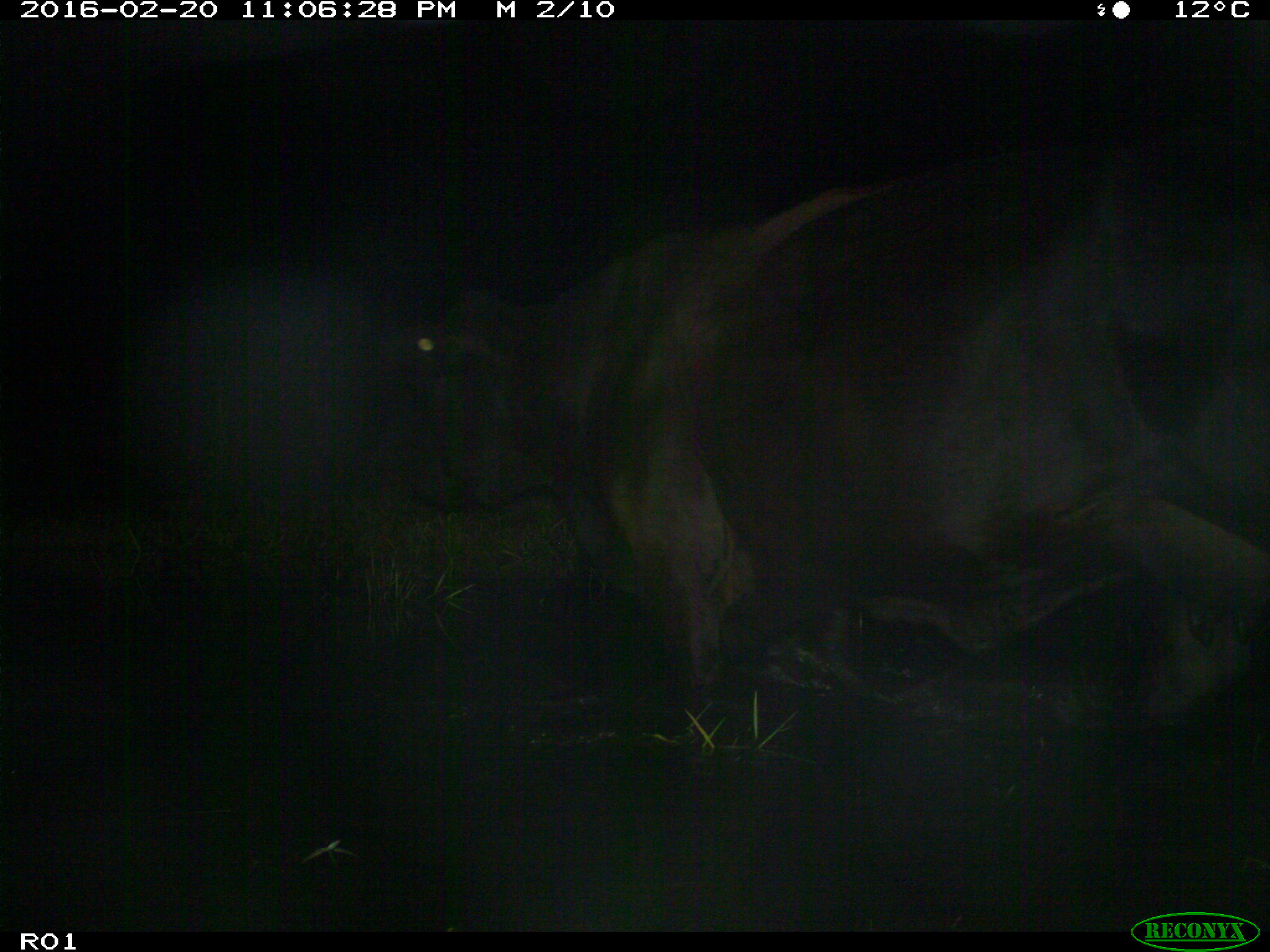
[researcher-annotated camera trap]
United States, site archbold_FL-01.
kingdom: Animalia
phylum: Chordata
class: Mammalia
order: Artiodactyla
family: Bovidae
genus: Bos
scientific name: Bos taurus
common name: domestic cow